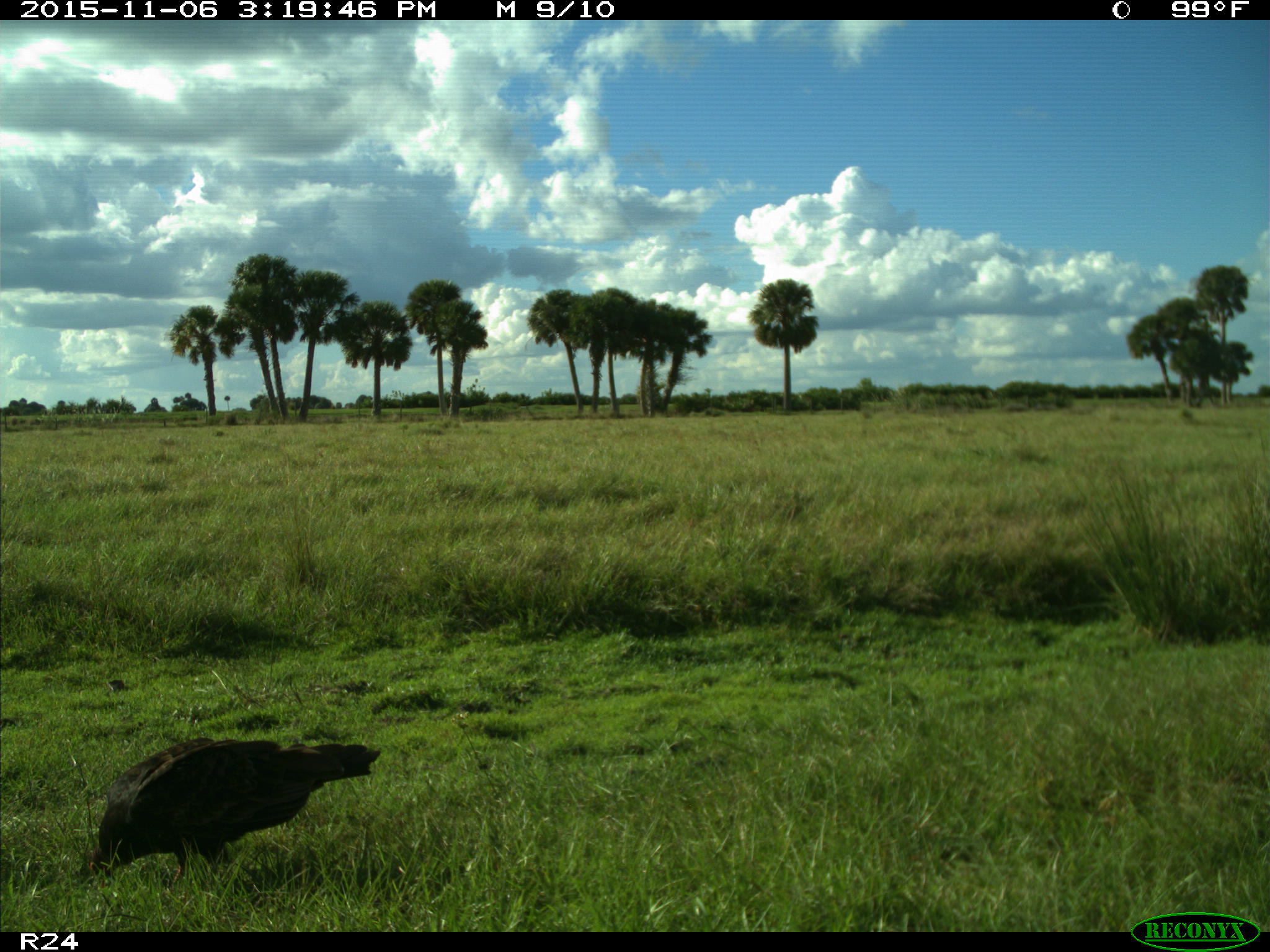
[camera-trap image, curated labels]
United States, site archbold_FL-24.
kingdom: Animalia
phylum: Chordata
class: Aves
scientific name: Aves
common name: birds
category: unidentified bird